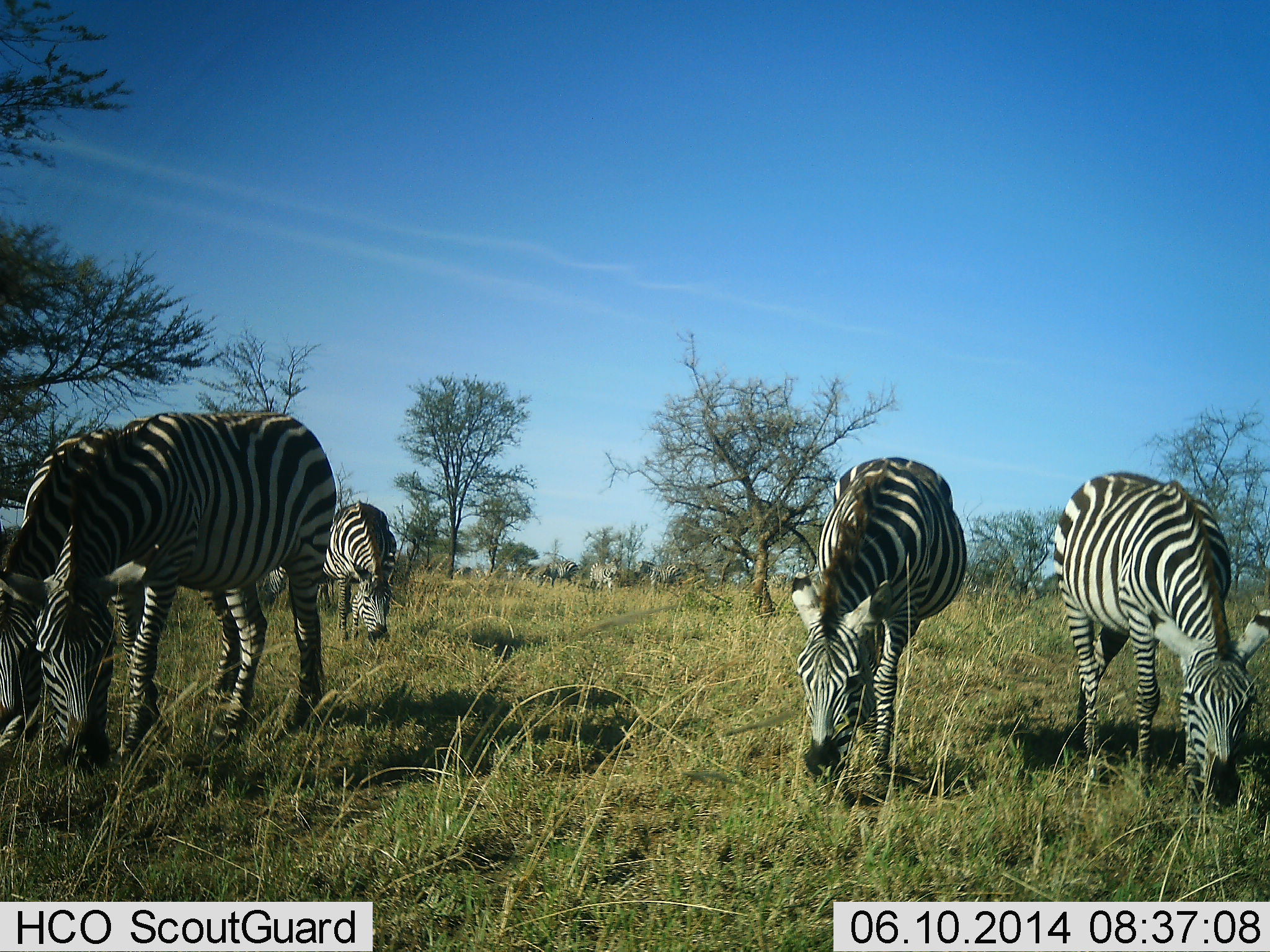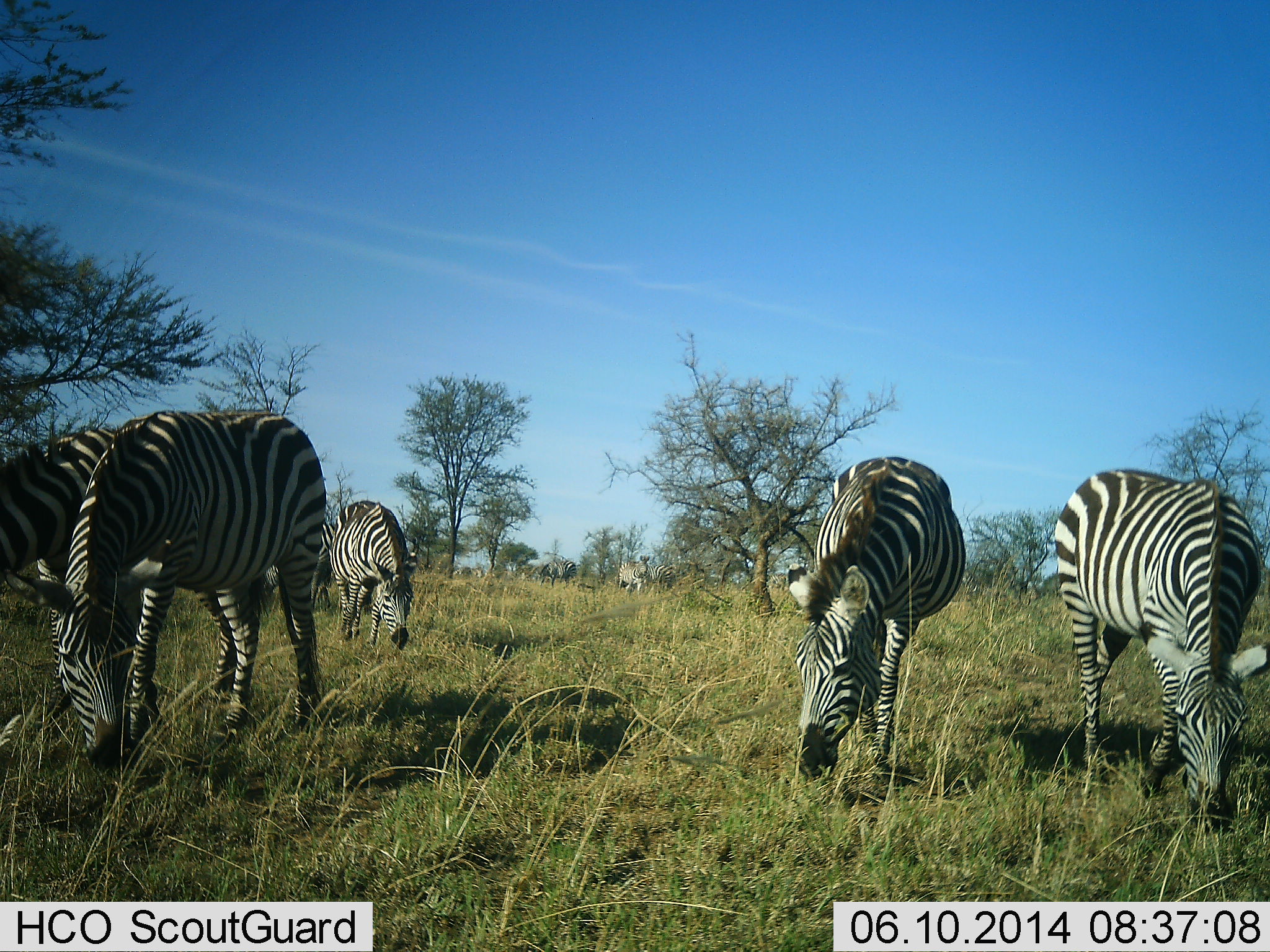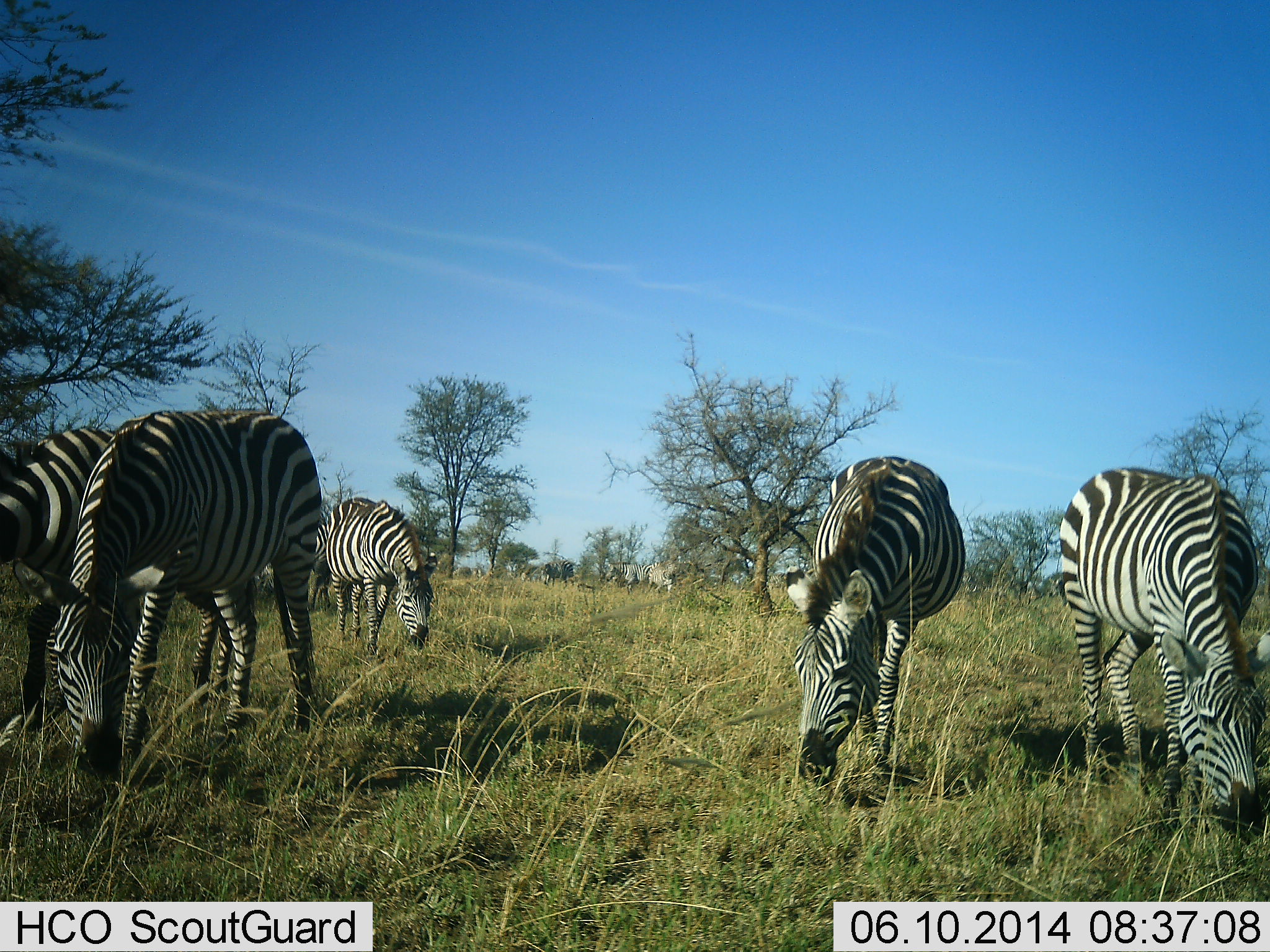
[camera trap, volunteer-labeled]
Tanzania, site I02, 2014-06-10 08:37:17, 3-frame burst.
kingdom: Animalia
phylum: Chordata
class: Mammalia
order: Perissodactyla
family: Equidae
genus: Equus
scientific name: Equus quagga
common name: plains zebra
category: zebra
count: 7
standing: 30%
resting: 0%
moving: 30%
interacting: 10%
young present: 0%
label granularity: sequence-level